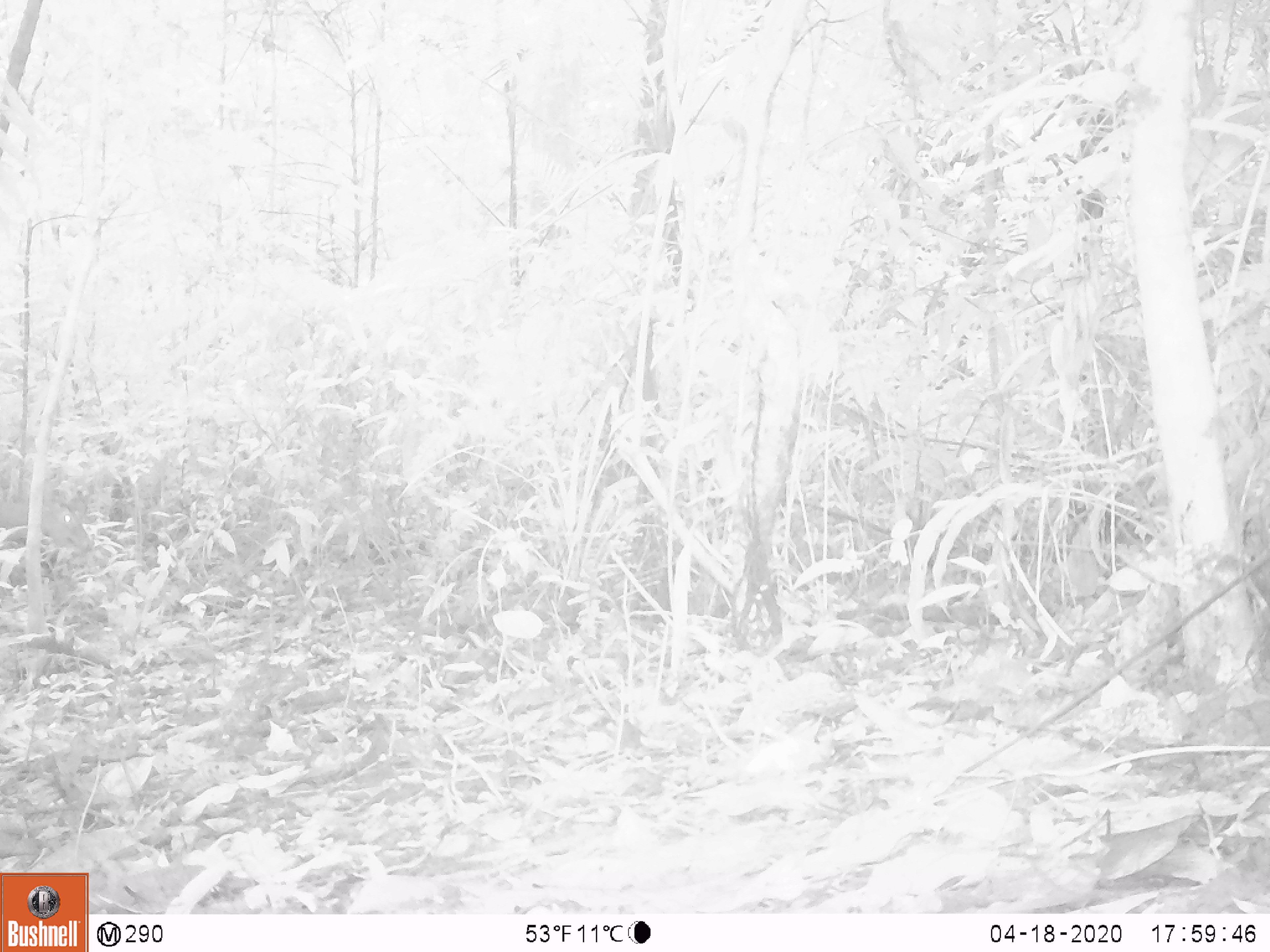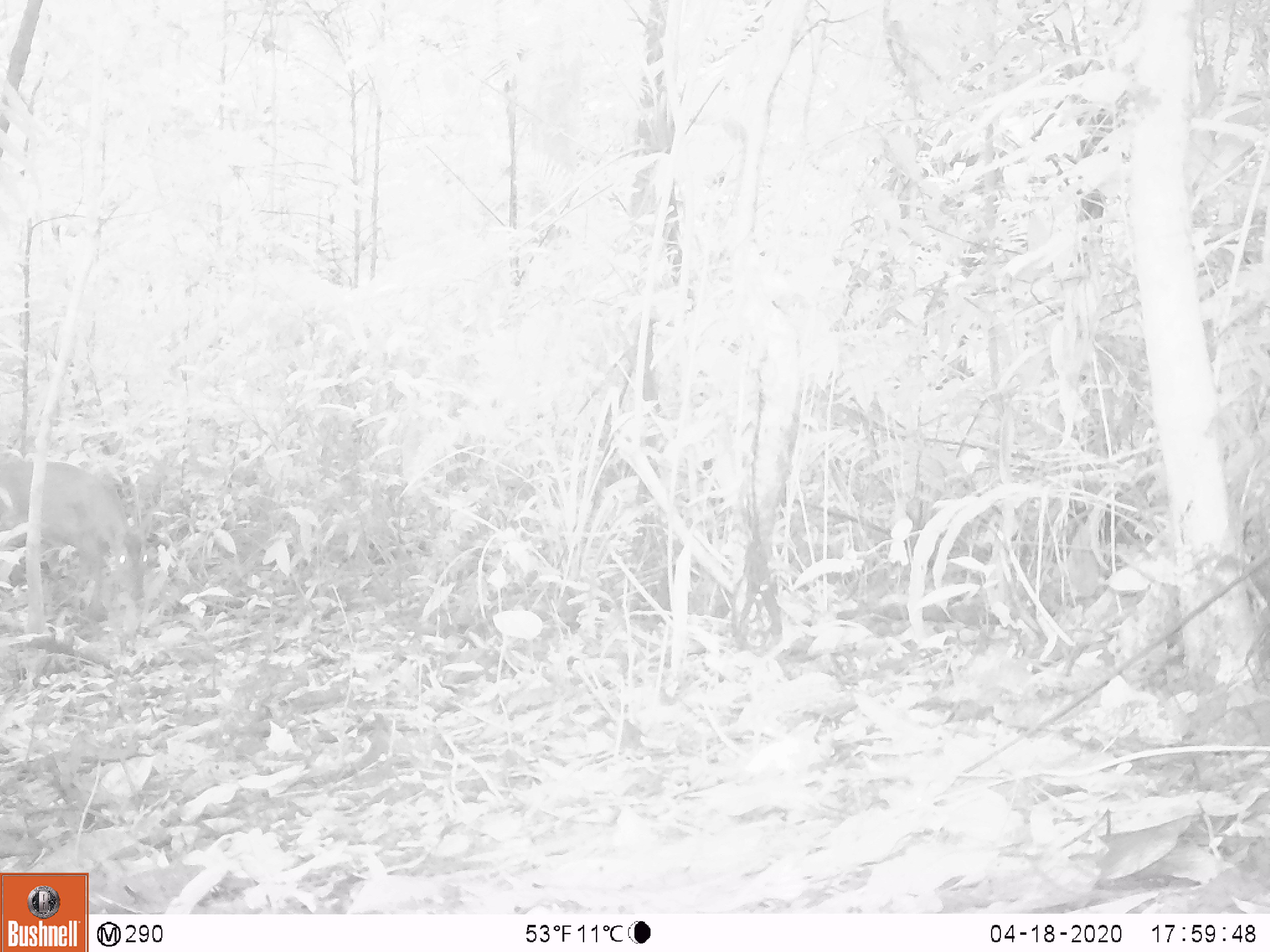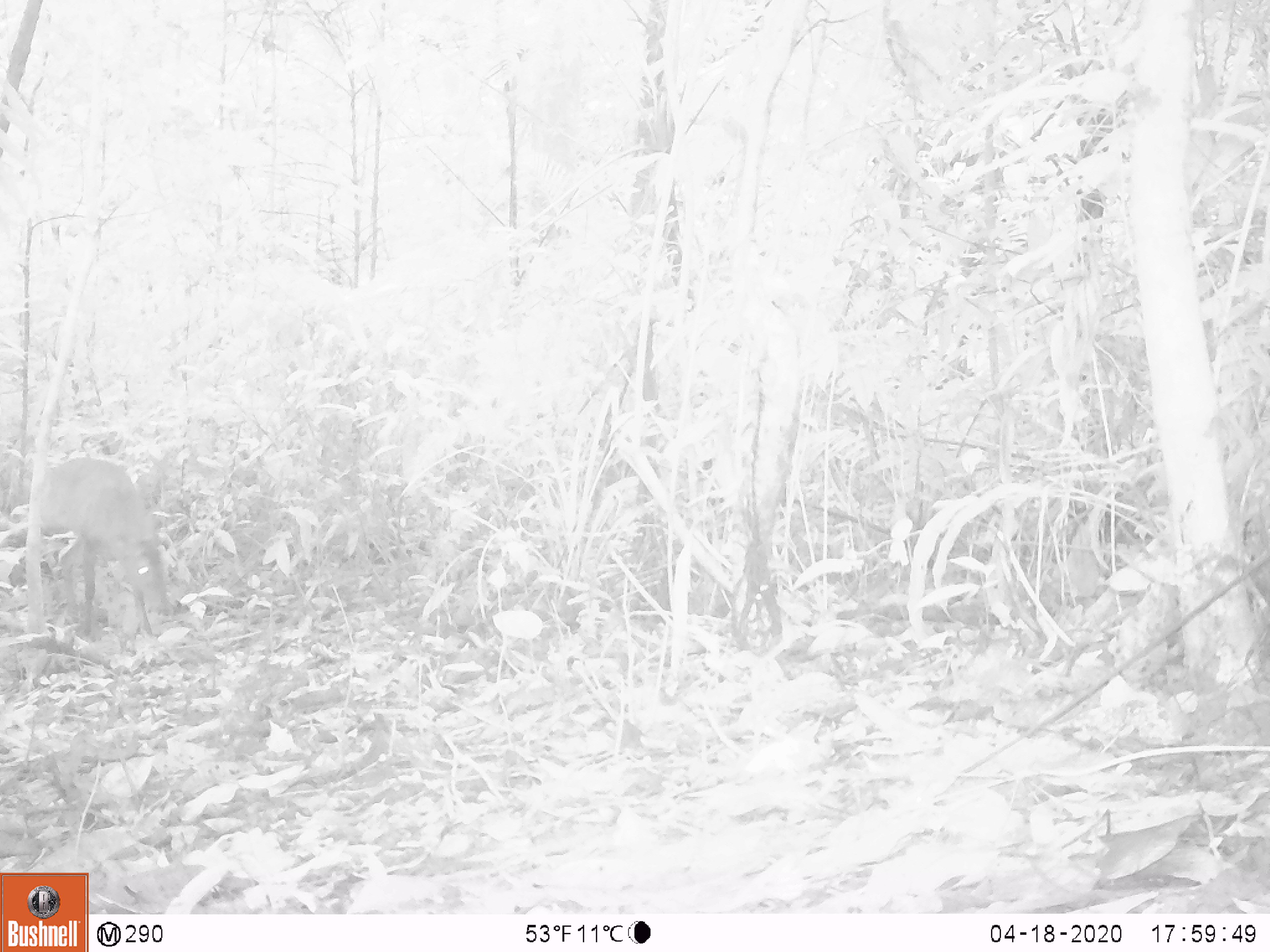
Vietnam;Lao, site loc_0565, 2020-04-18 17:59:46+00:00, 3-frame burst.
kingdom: Animalia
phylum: Chordata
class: Mammalia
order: Artiodactyla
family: Cervidae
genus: Muntiacus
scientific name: Muntiacus vuquangensis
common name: large-antlered muntjac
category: large antlered muntjac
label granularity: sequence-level